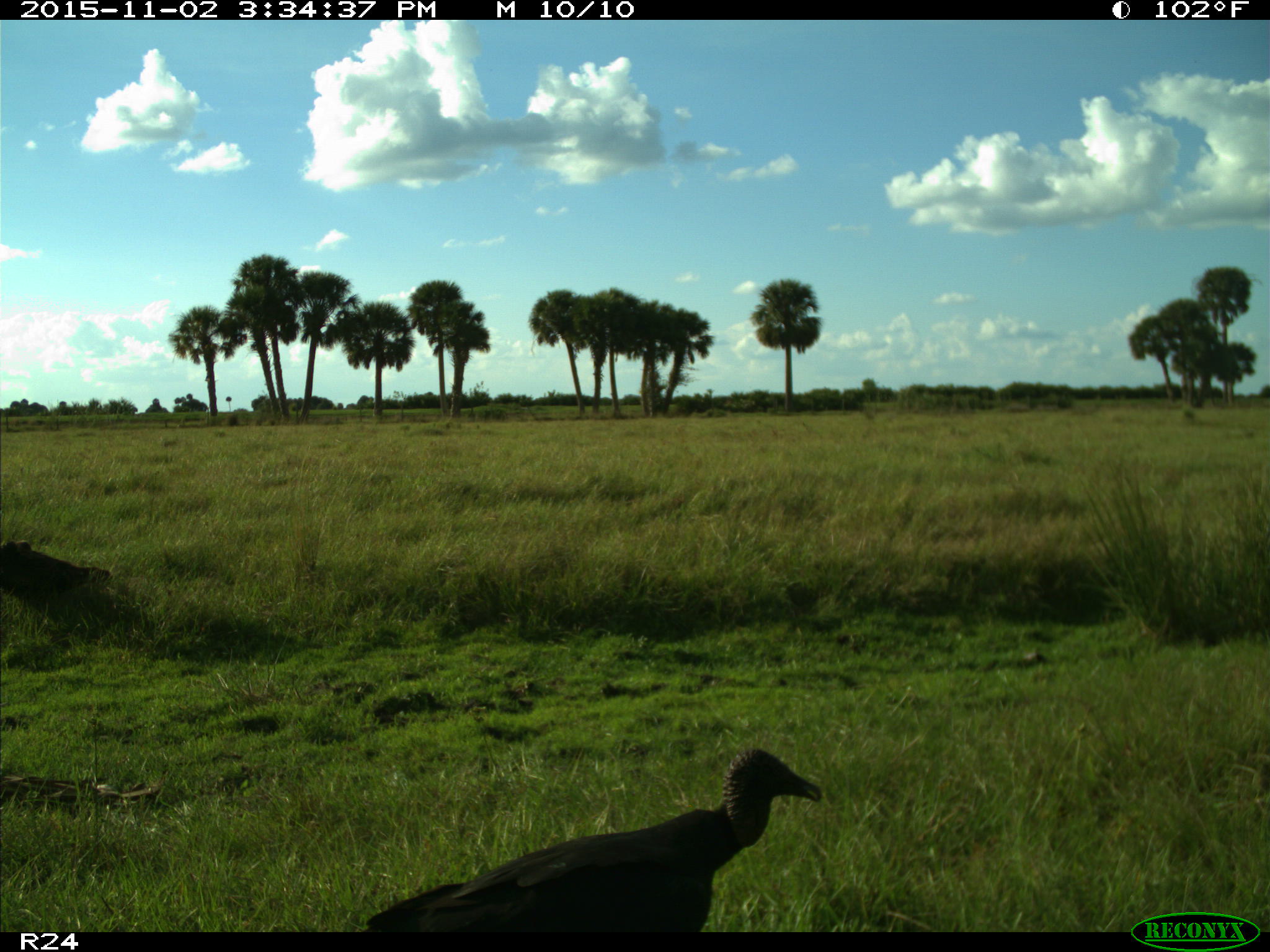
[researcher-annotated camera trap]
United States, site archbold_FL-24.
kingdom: Animalia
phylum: Chordata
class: Aves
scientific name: Aves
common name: birds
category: unidentified bird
Unidentified bird (birds) (Aves).